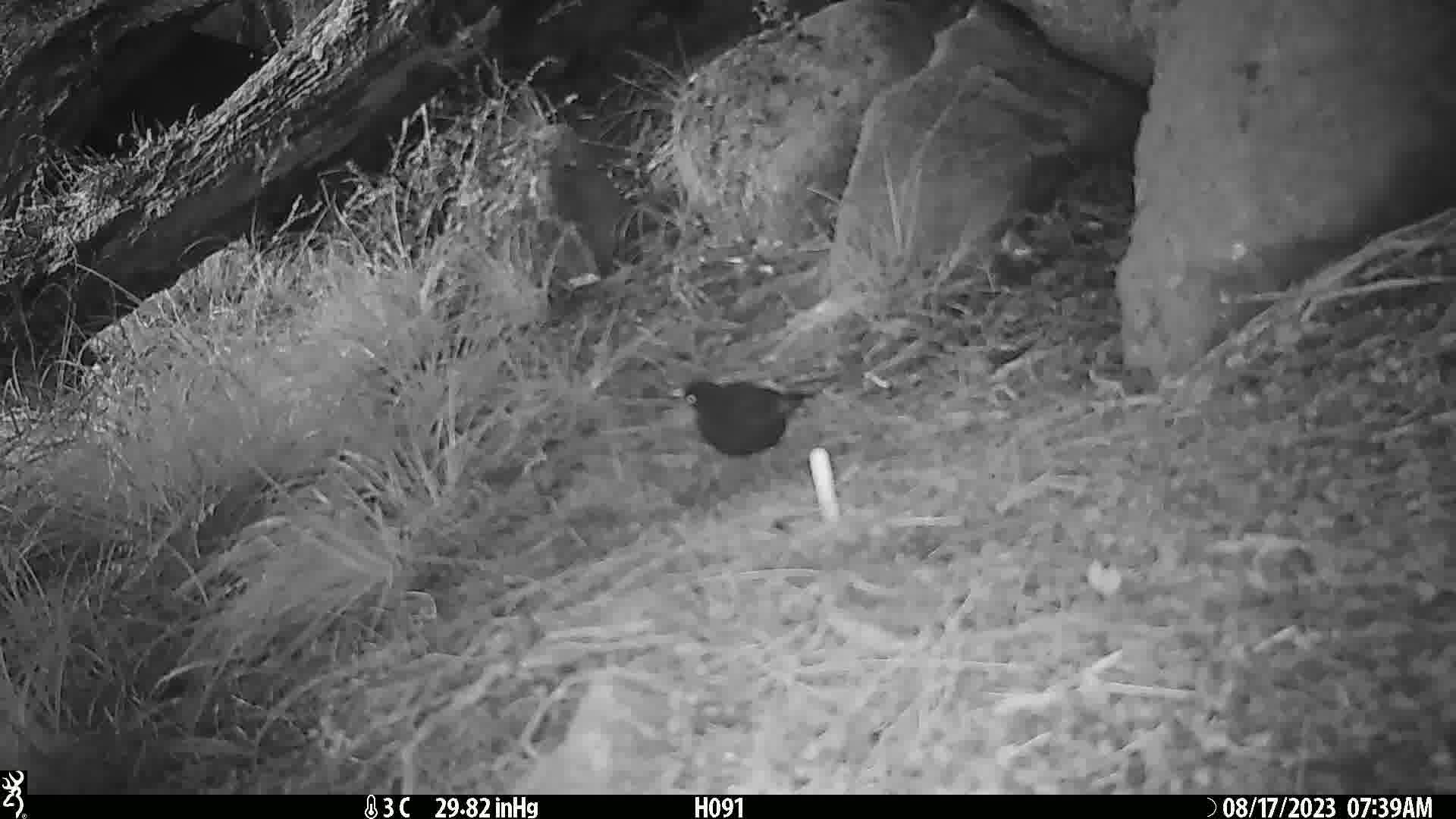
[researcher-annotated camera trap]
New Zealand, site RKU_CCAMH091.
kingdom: Animalia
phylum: Chordata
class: Aves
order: Passeriformes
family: Turdidae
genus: Turdus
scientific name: Turdus merula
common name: eurasian blackbird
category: blackbird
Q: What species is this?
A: Blackbird (eurasian blackbird) (Turdus merula).